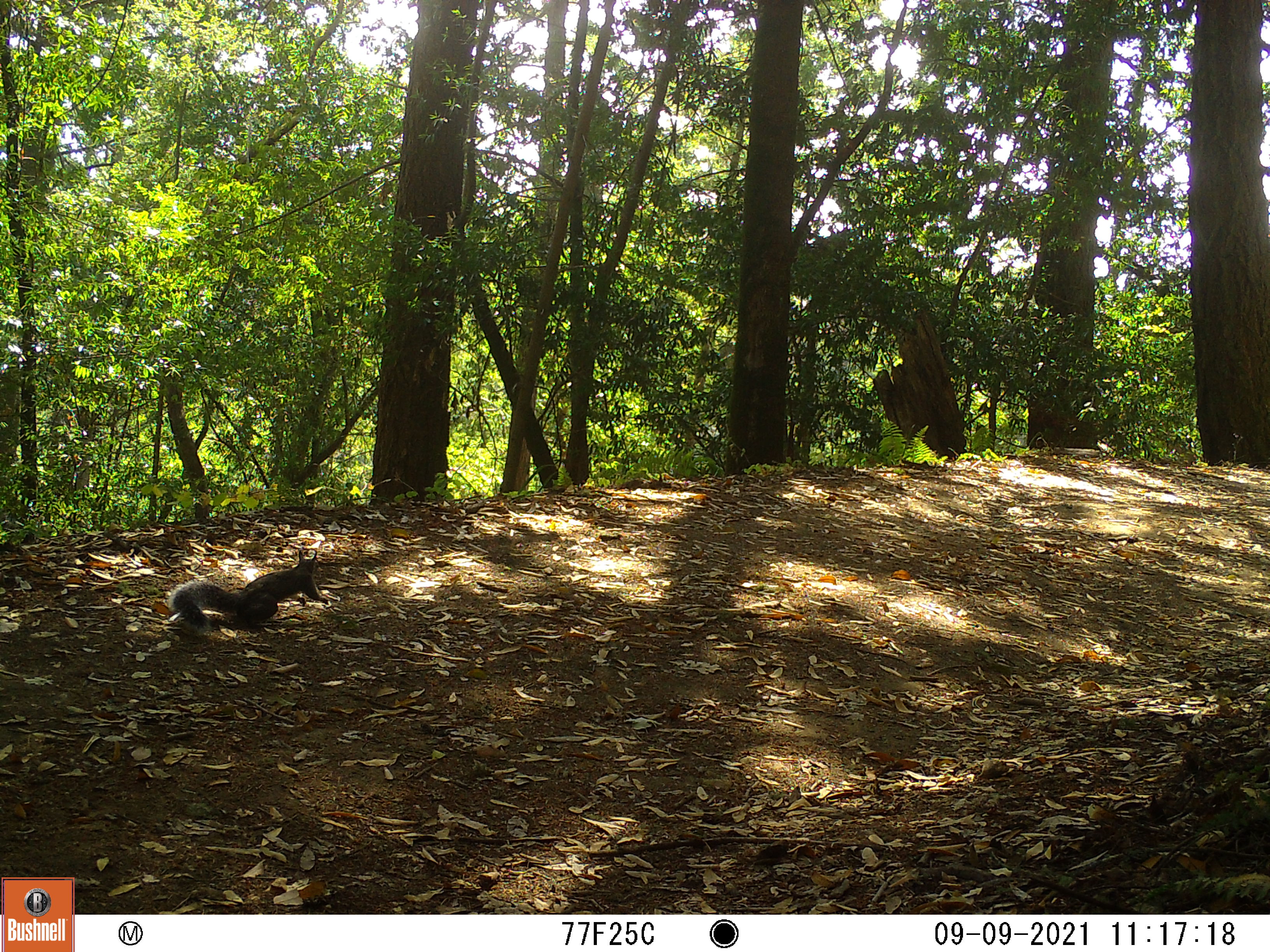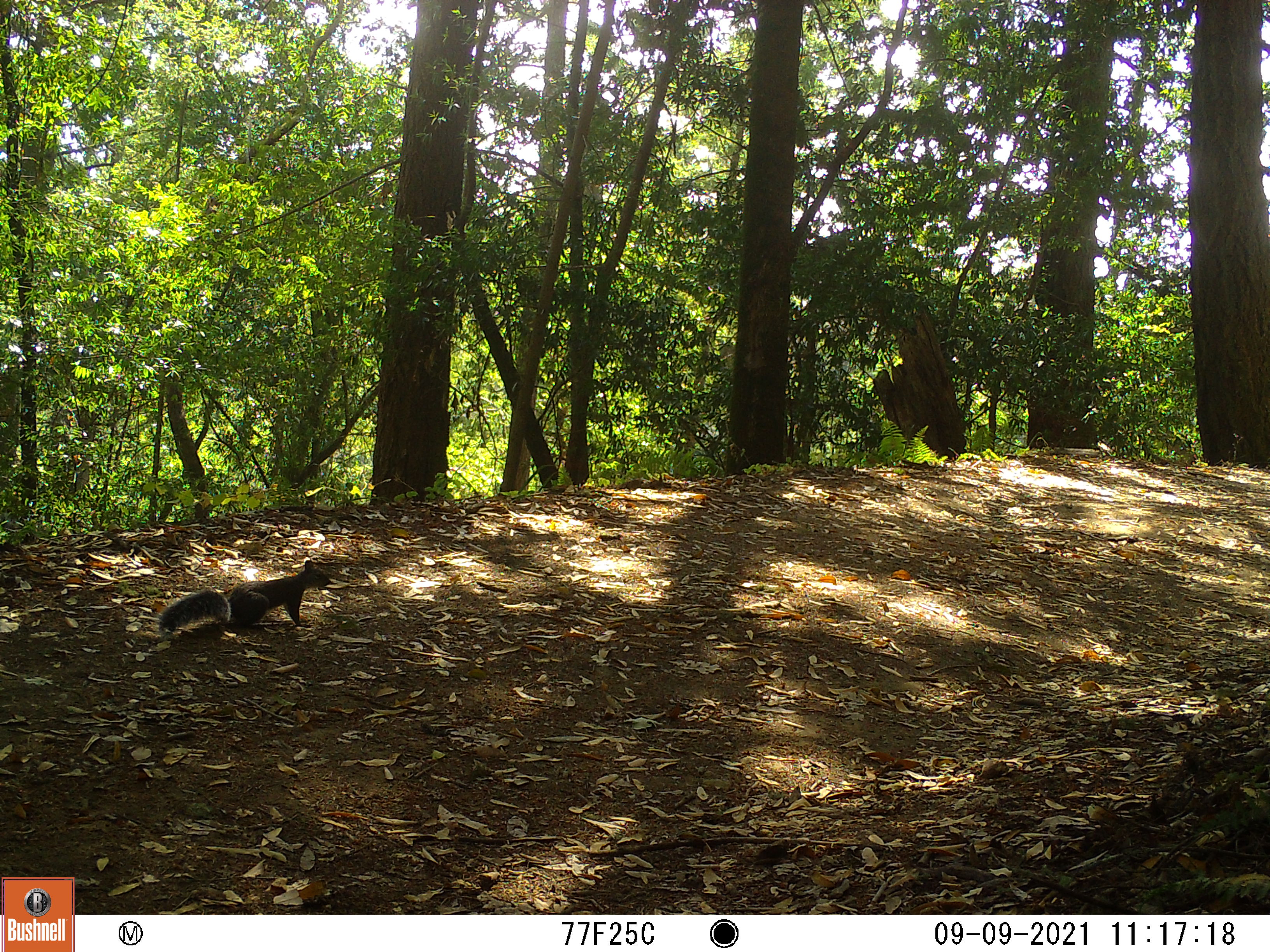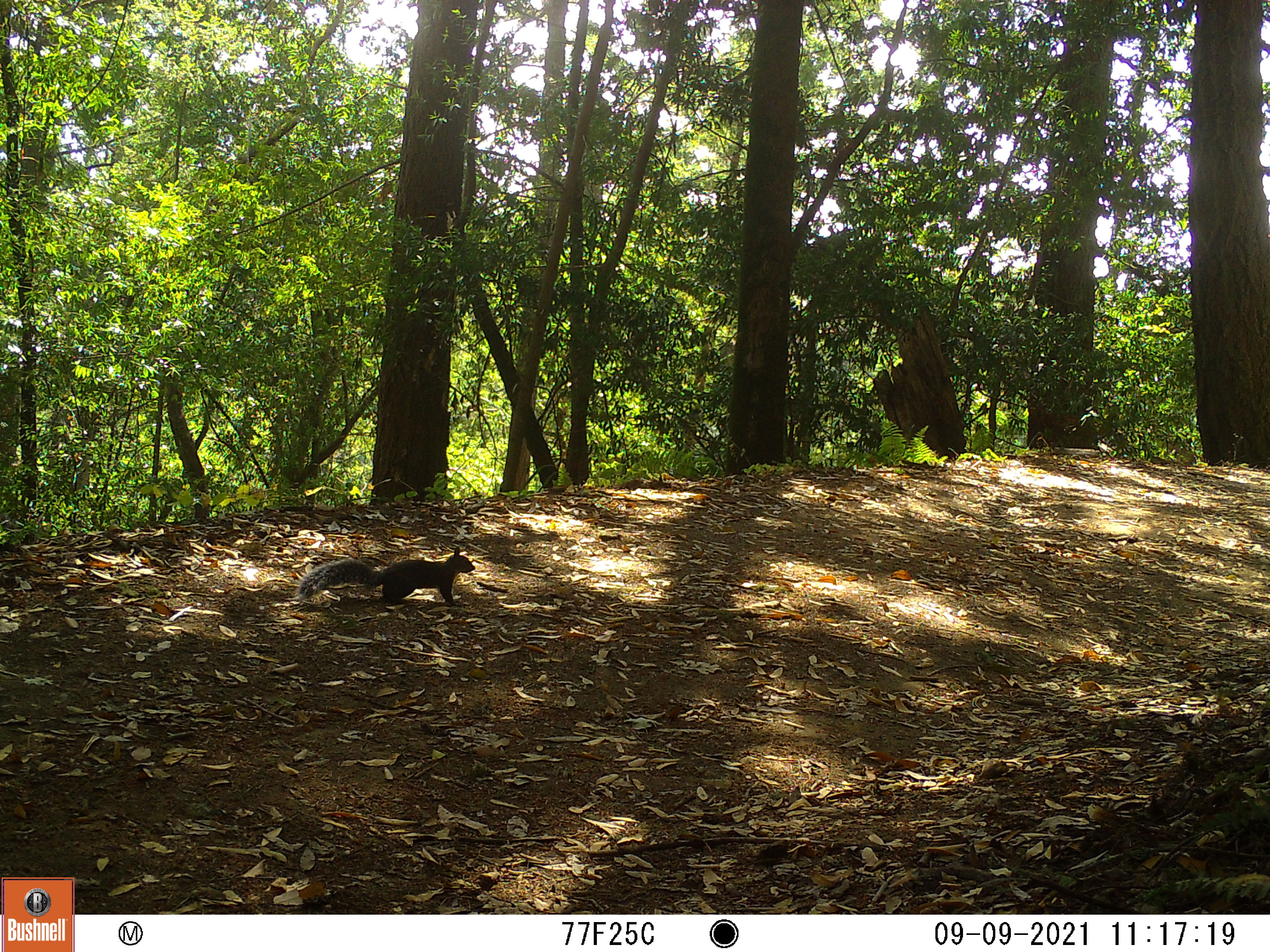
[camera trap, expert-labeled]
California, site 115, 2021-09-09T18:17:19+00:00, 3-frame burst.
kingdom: Animalia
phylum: Chordata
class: Mammalia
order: Rodentia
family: Sciuridae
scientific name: Sciuridae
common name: squirrel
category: unknown squirrel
Unknown squirrel (squirrel) (Sciuridae).